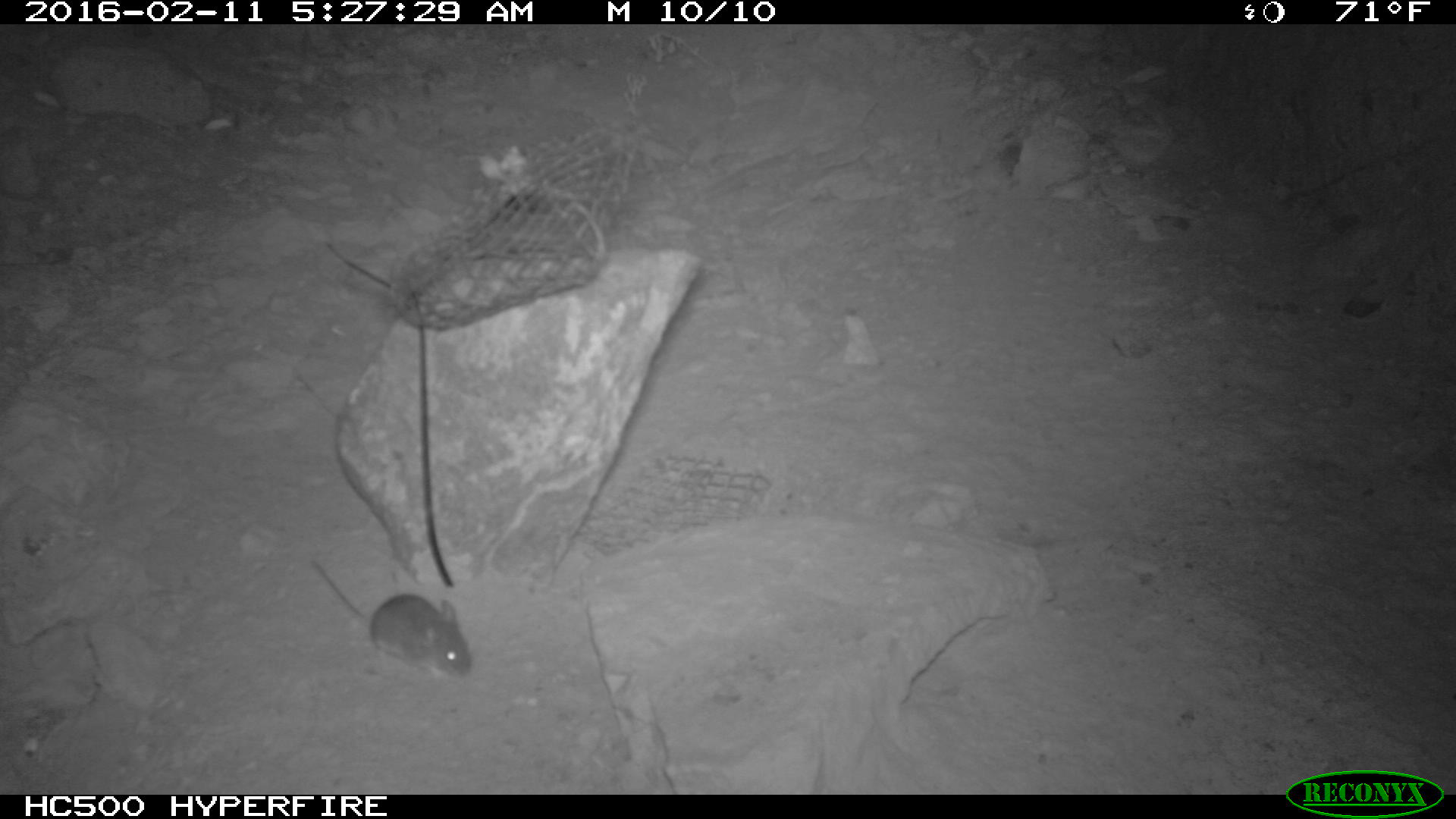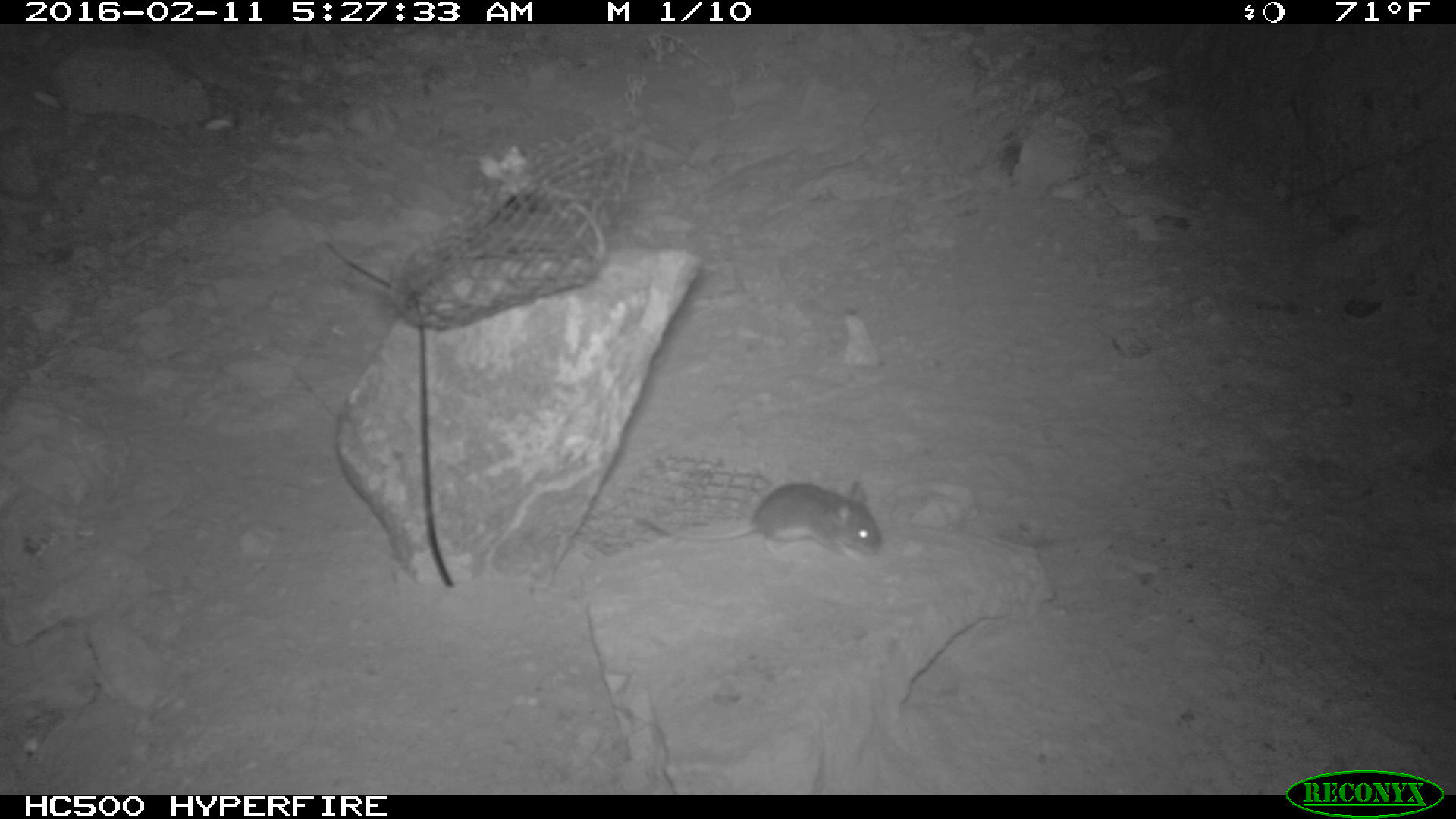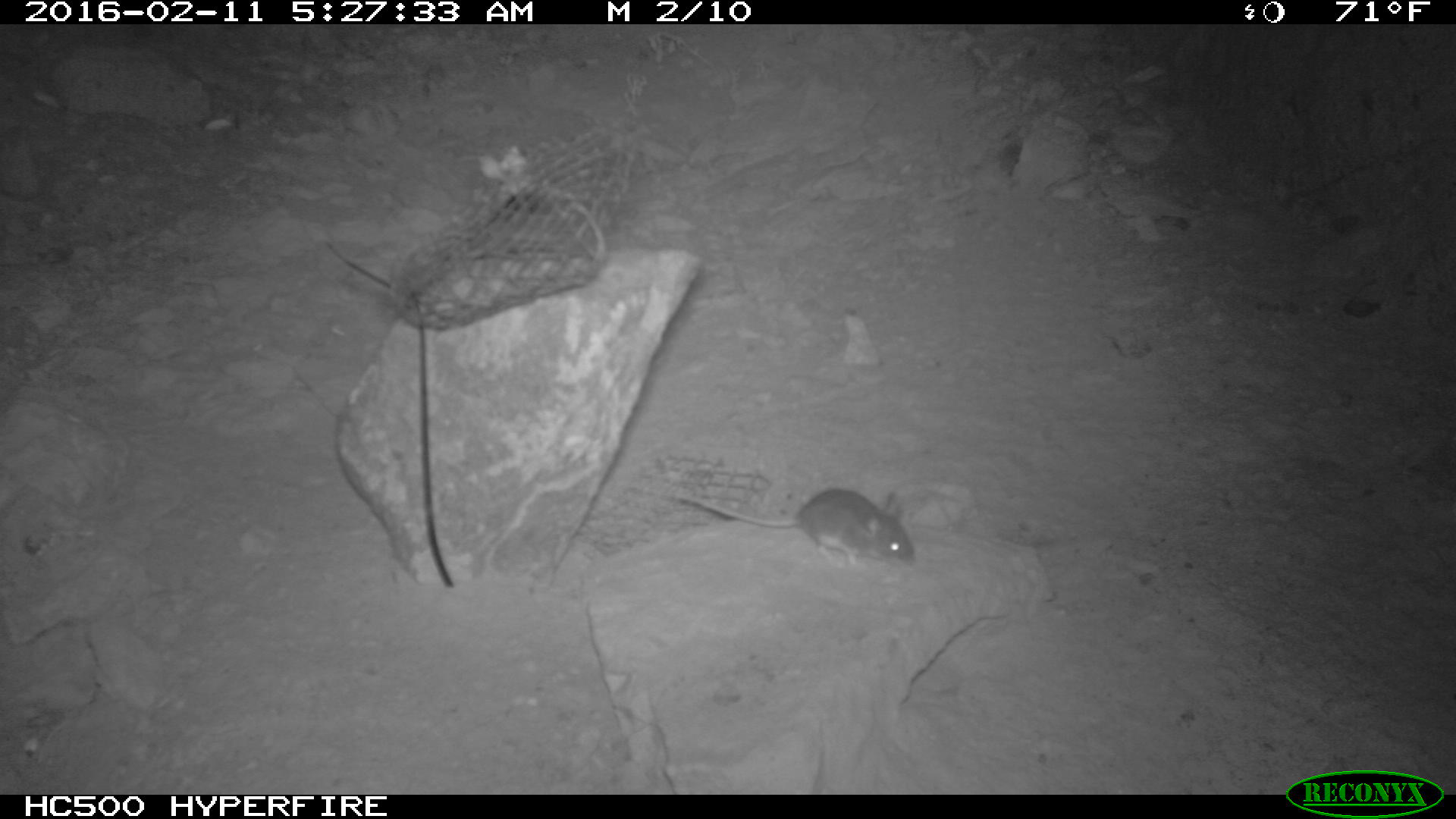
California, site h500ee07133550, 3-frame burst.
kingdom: Animalia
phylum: Chordata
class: Mammalia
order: Rodentia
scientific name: Rodentia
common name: rodent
Rodent (Rodentia).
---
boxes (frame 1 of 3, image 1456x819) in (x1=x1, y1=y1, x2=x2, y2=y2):
rodent: (x1=309, y1=560, x2=472, y2=678)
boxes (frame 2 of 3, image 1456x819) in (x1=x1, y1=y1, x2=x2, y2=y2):
rodent: (x1=626, y1=477, x2=887, y2=565)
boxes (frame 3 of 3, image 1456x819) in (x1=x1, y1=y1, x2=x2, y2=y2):
rodent: (x1=678, y1=486, x2=912, y2=566)